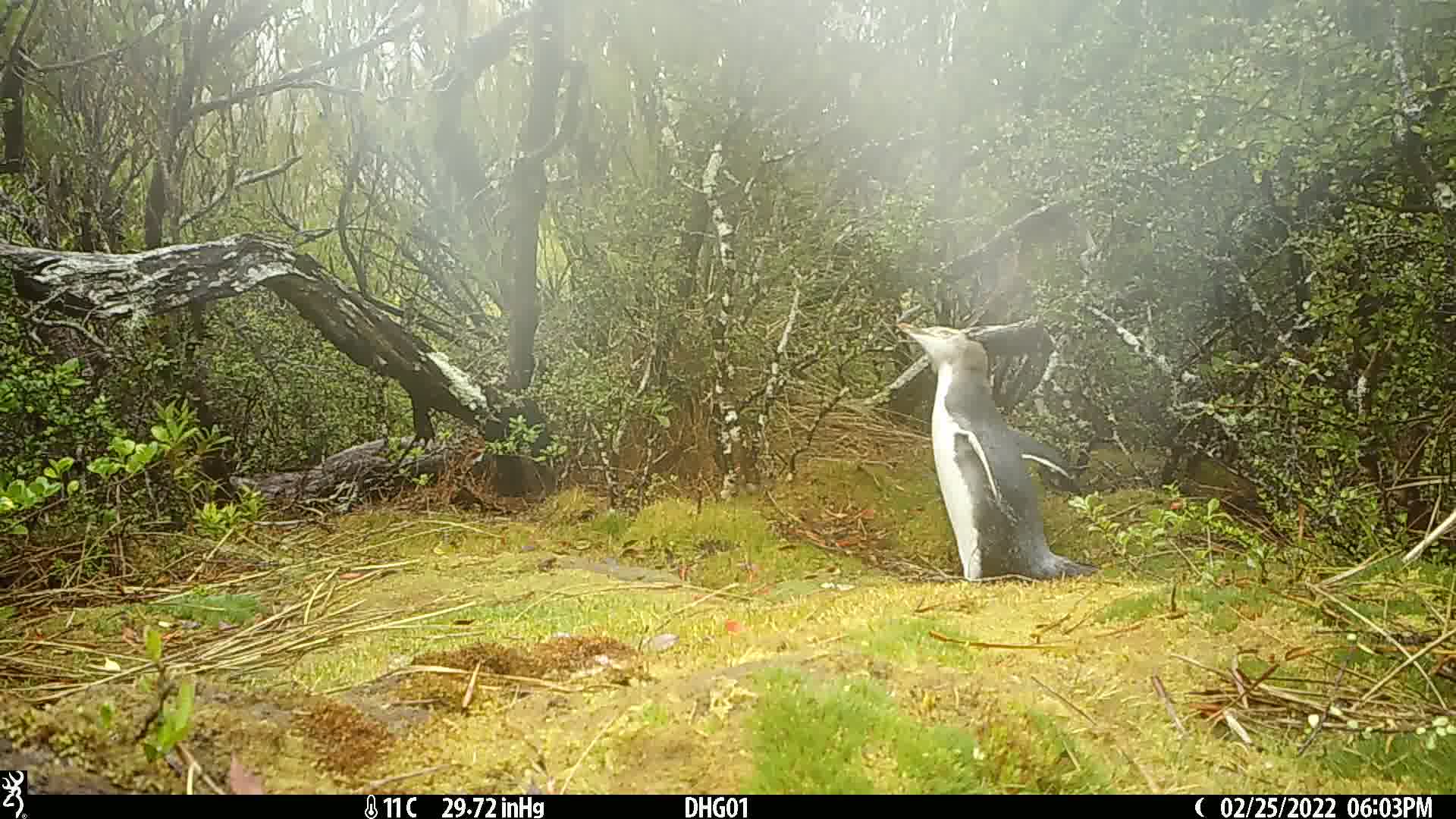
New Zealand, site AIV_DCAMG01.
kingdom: Animalia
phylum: Chordata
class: Aves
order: Sphenisciformes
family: Spheniscidae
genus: Megadyptes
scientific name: Megadyptes antipodes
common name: yellow-eyed penguin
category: yellow eyed penguin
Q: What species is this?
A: Yellow eyed penguin (yellow-eyed penguin) (Megadyptes antipodes).